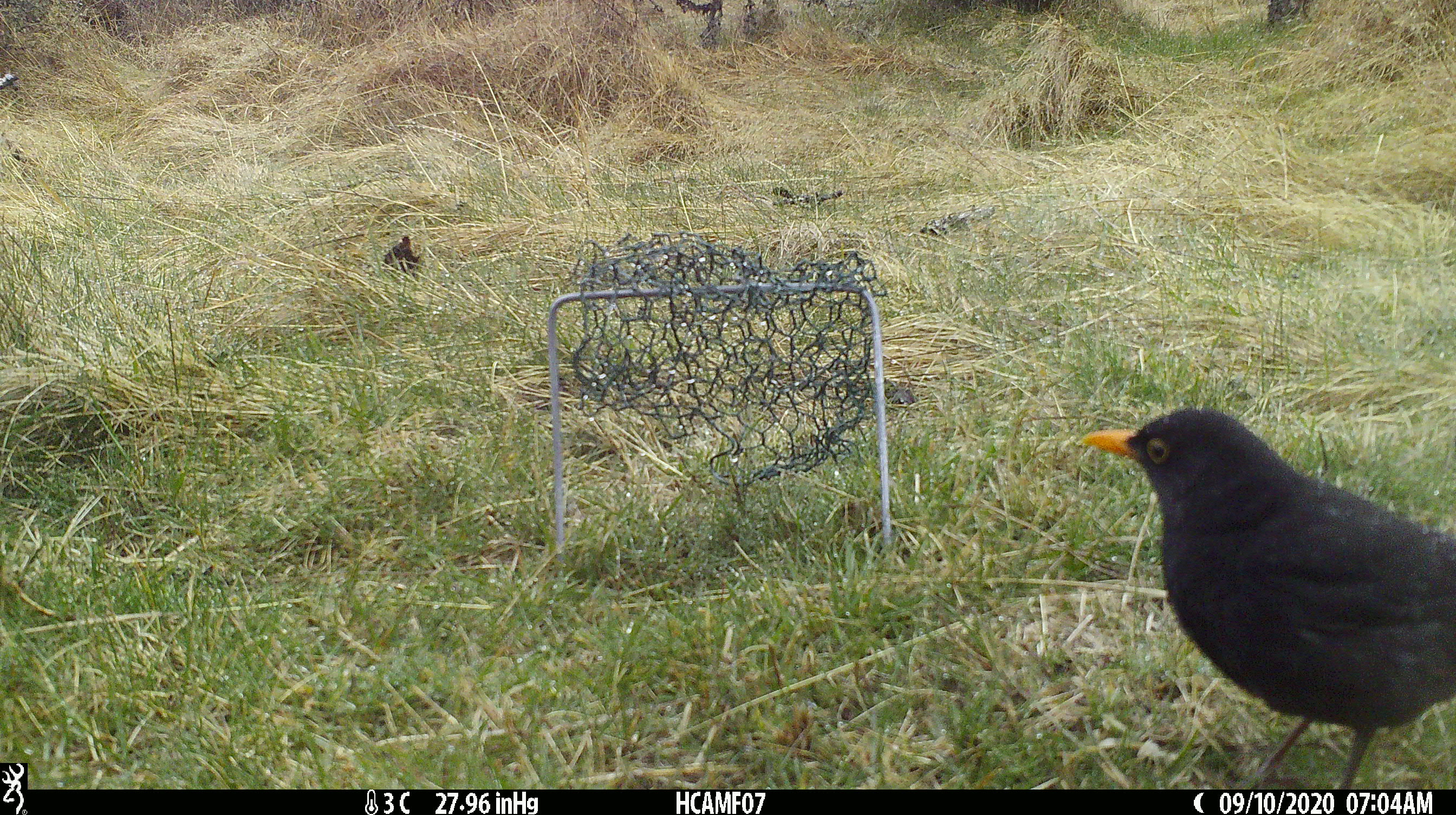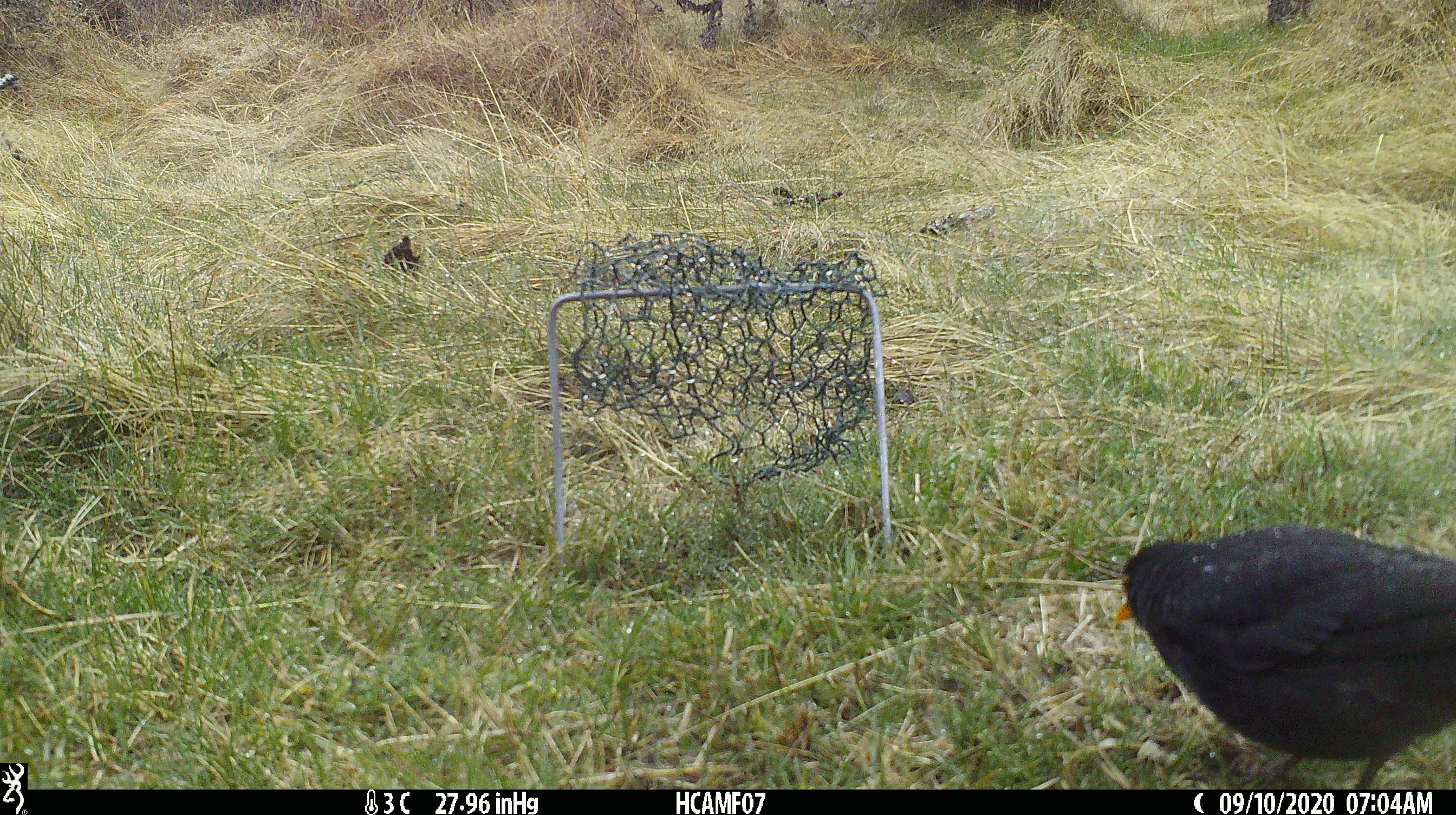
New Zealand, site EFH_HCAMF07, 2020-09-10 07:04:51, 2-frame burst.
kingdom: Animalia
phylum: Chordata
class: Aves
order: Passeriformes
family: Turdidae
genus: Turdus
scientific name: Turdus merula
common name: eurasian blackbird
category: blackbird